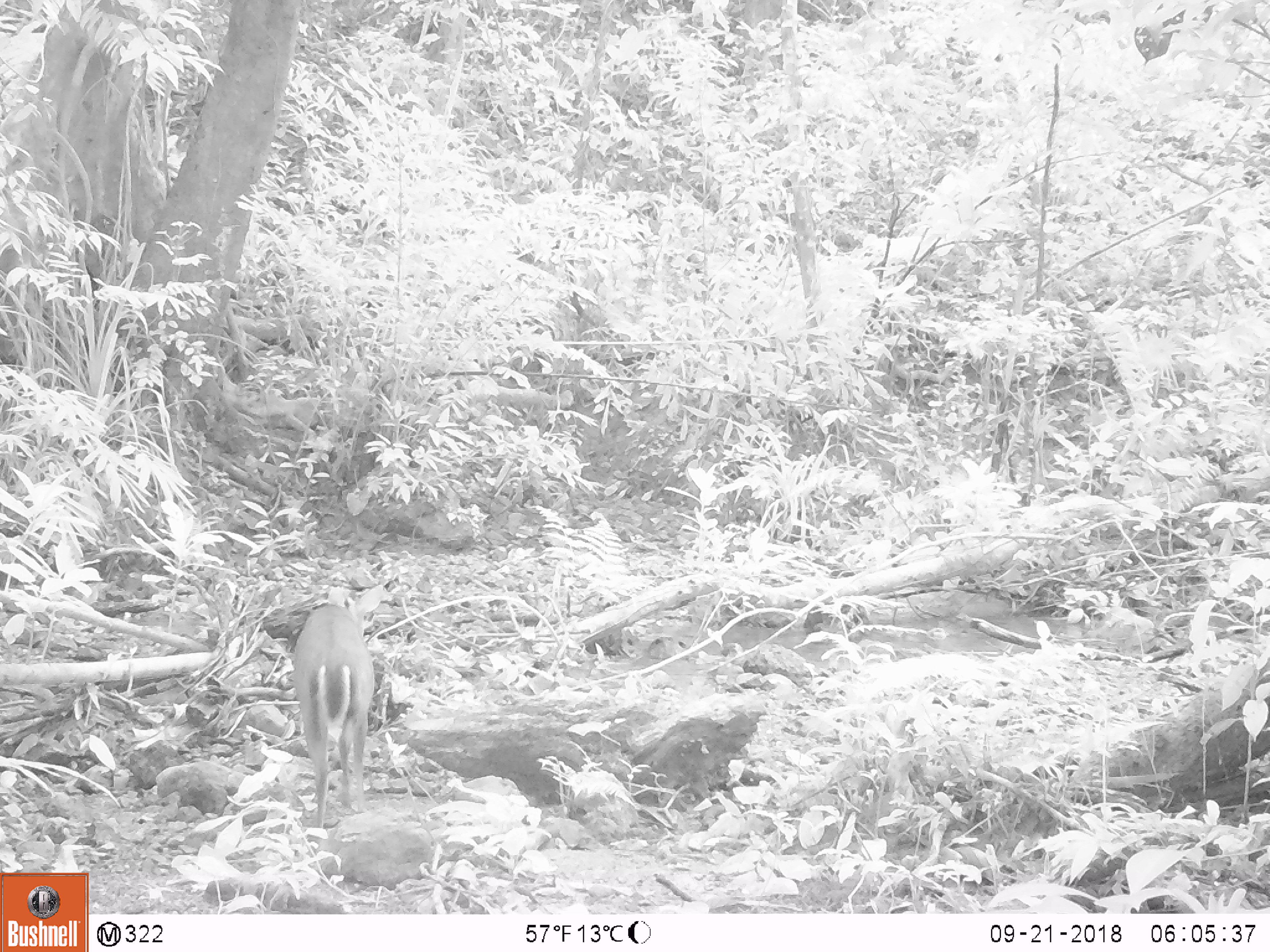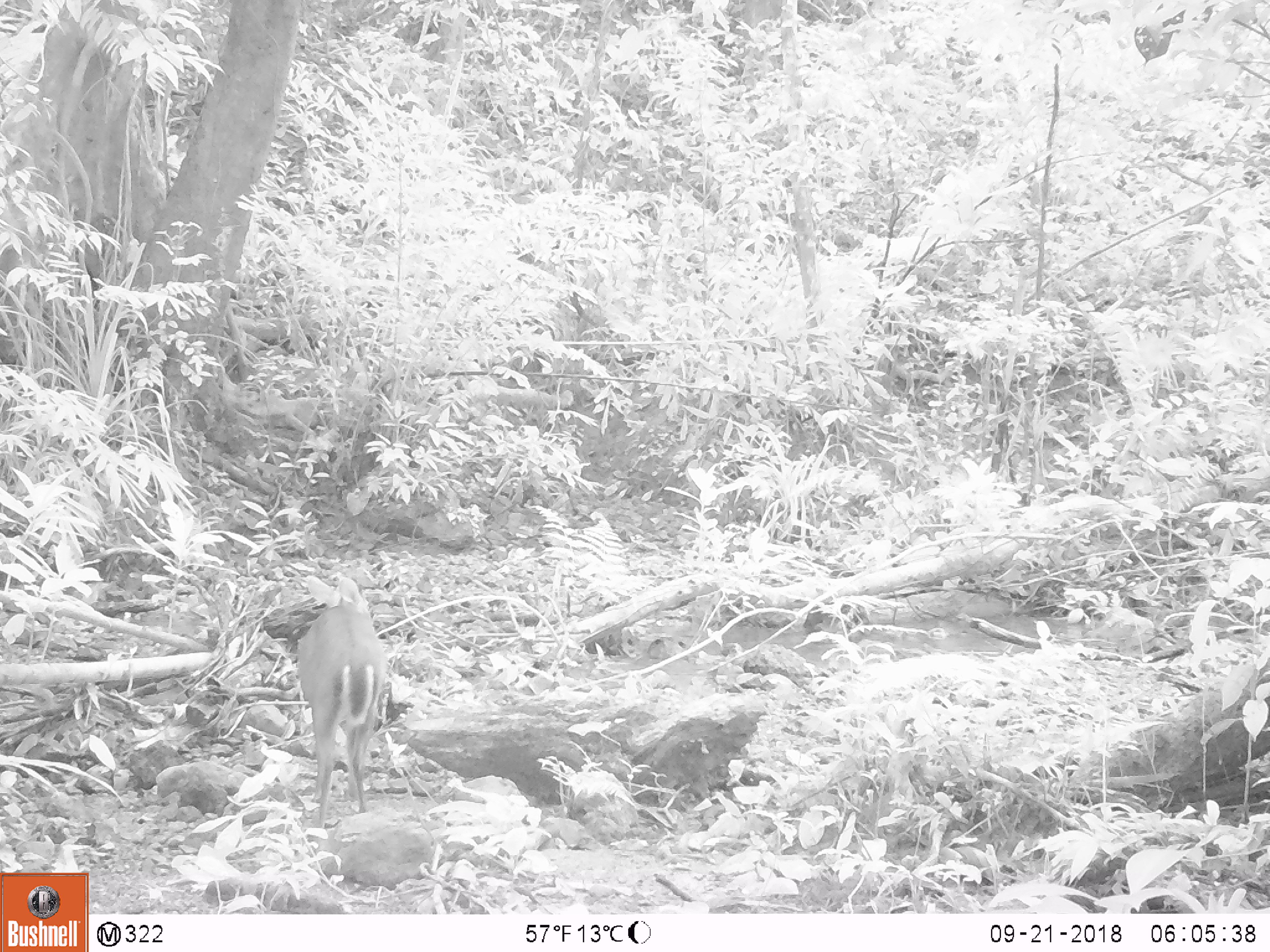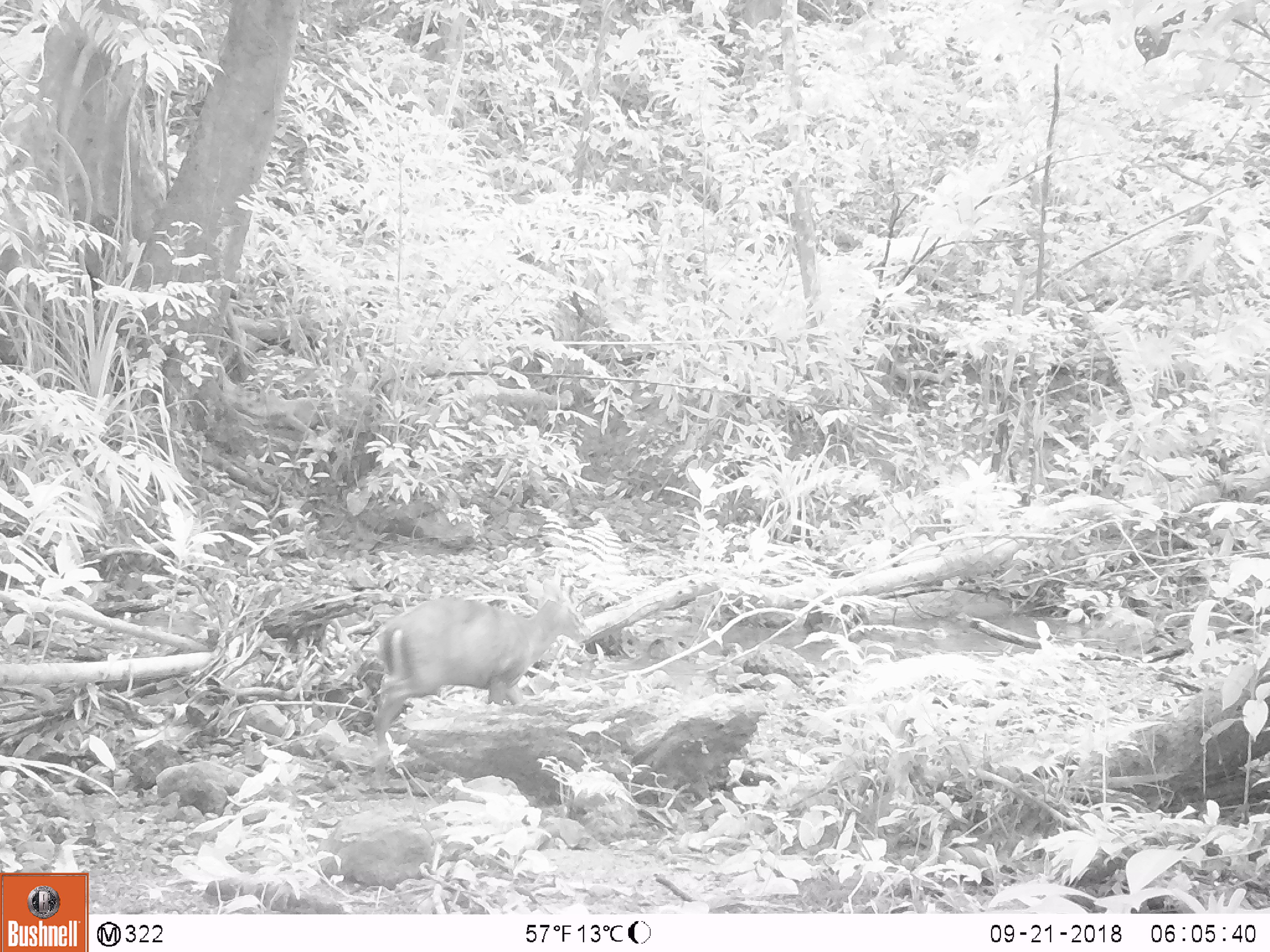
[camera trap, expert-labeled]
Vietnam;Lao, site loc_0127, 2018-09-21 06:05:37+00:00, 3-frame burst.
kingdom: Animalia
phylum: Chordata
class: Mammalia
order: Artiodactyla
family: Cervidae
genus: Muntiacus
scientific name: Muntiacus rooseveltorum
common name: roosevelt's muntjac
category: roosevelts muntjac group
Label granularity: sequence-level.